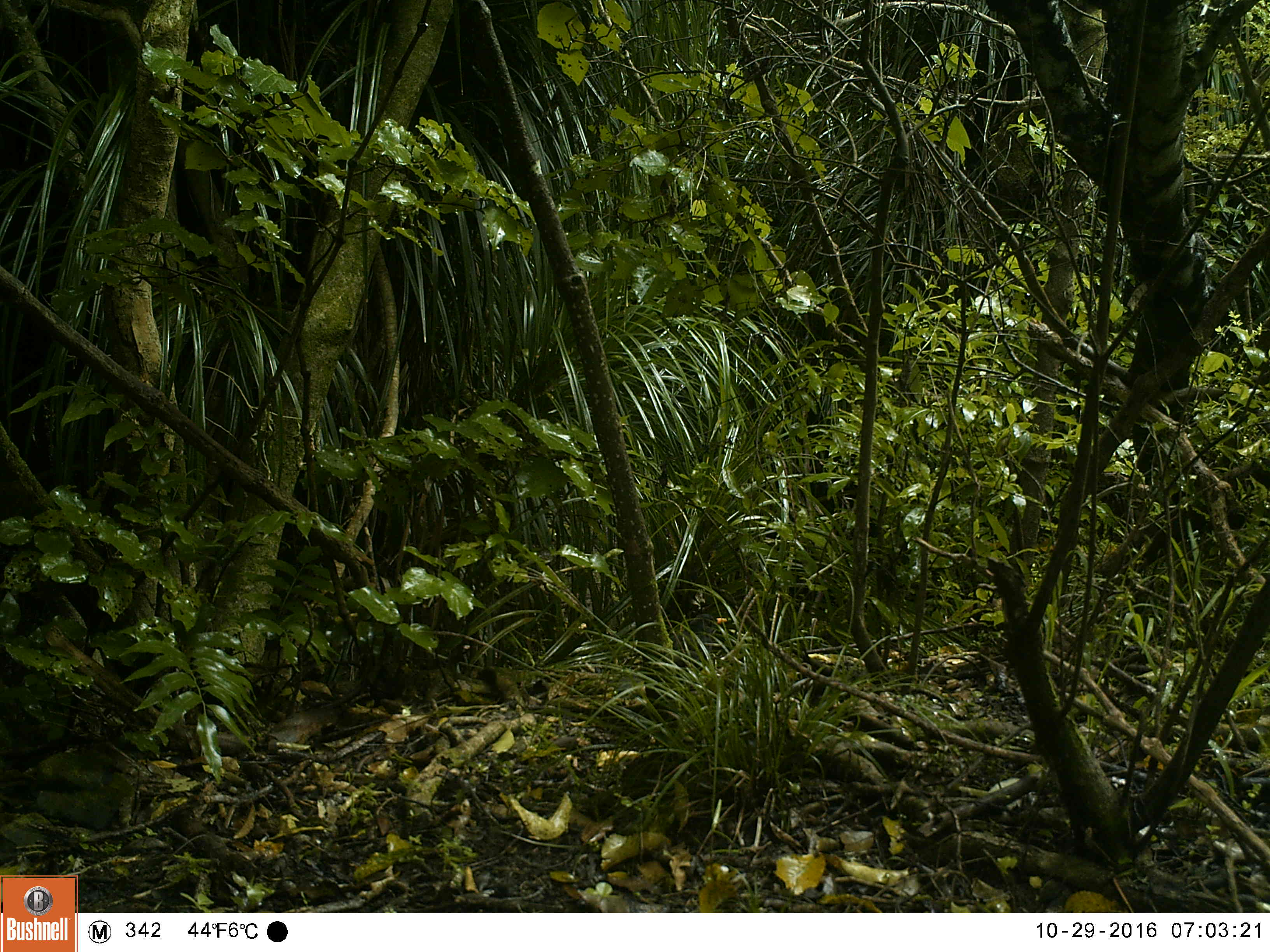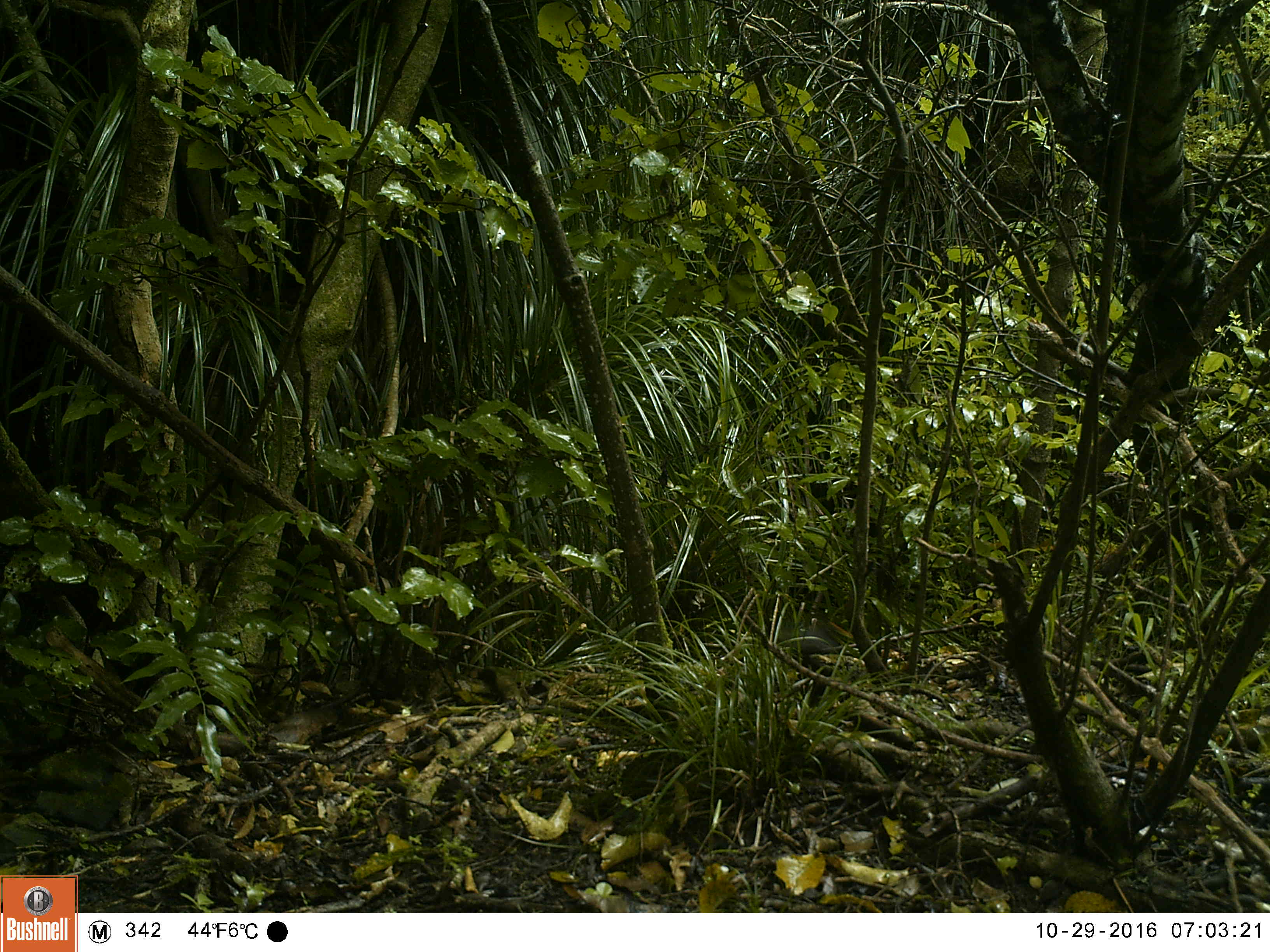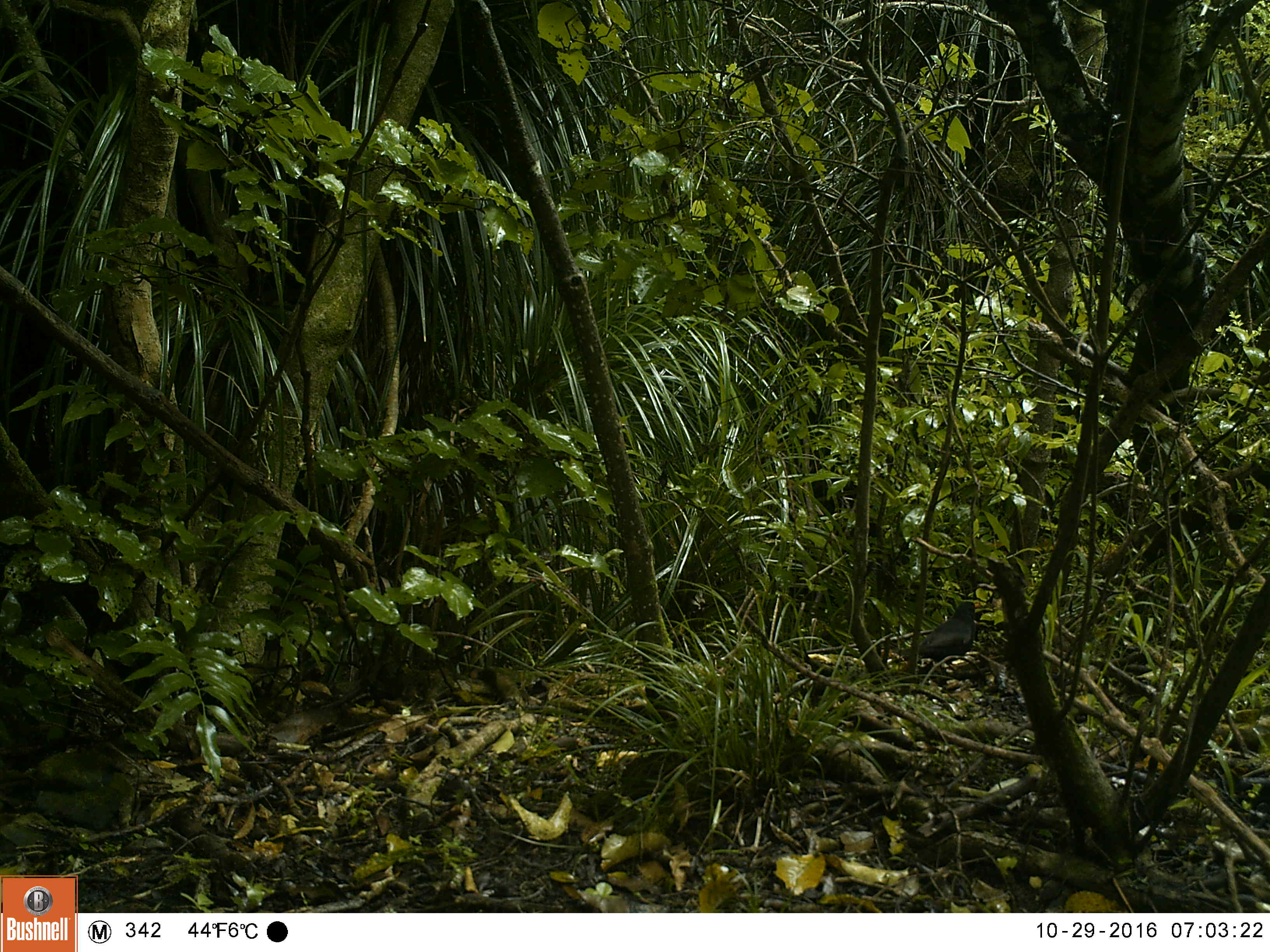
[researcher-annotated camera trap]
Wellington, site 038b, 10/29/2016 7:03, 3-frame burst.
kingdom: Animalia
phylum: Chordata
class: Aves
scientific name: Aves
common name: bird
Bird (Aves).